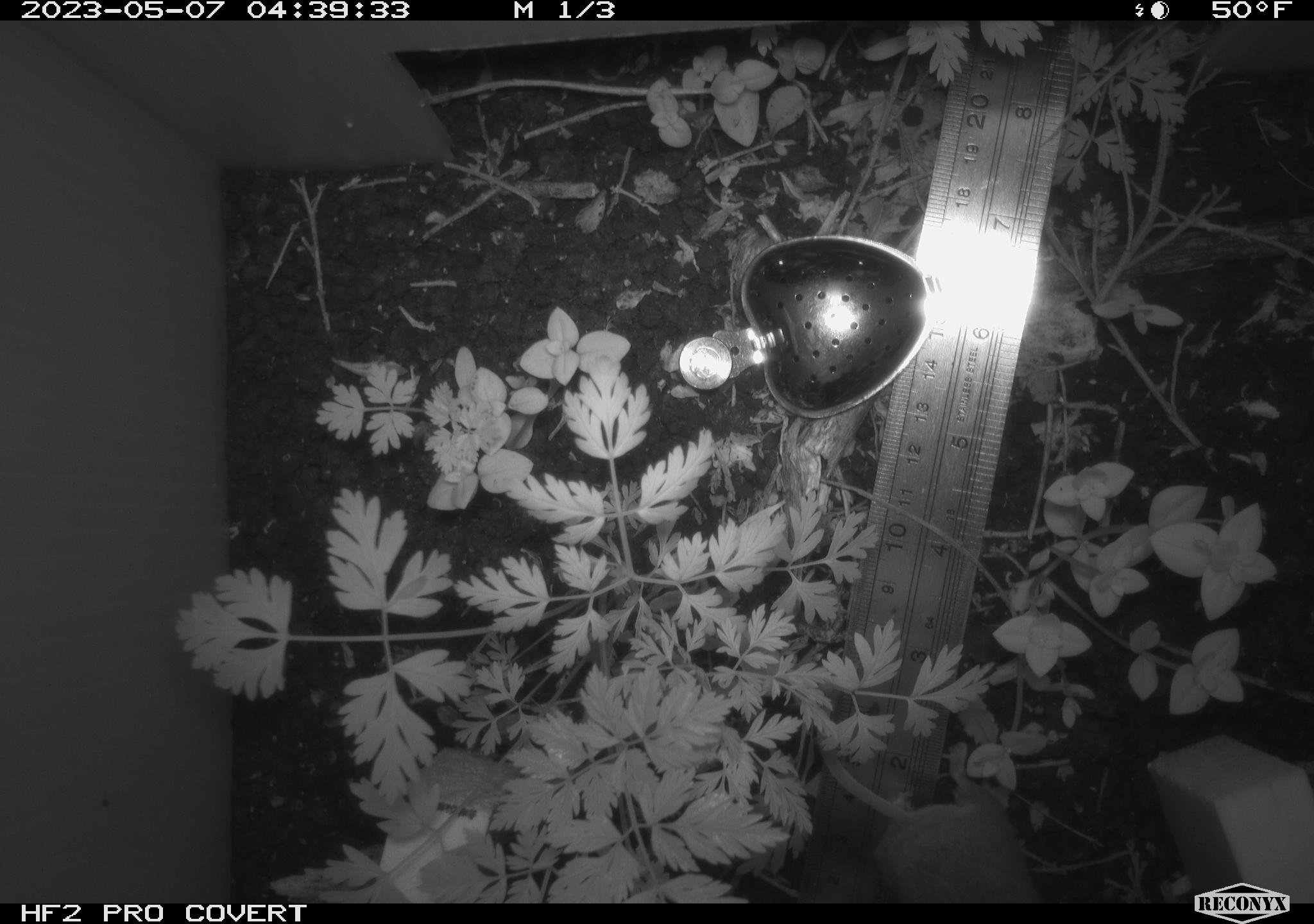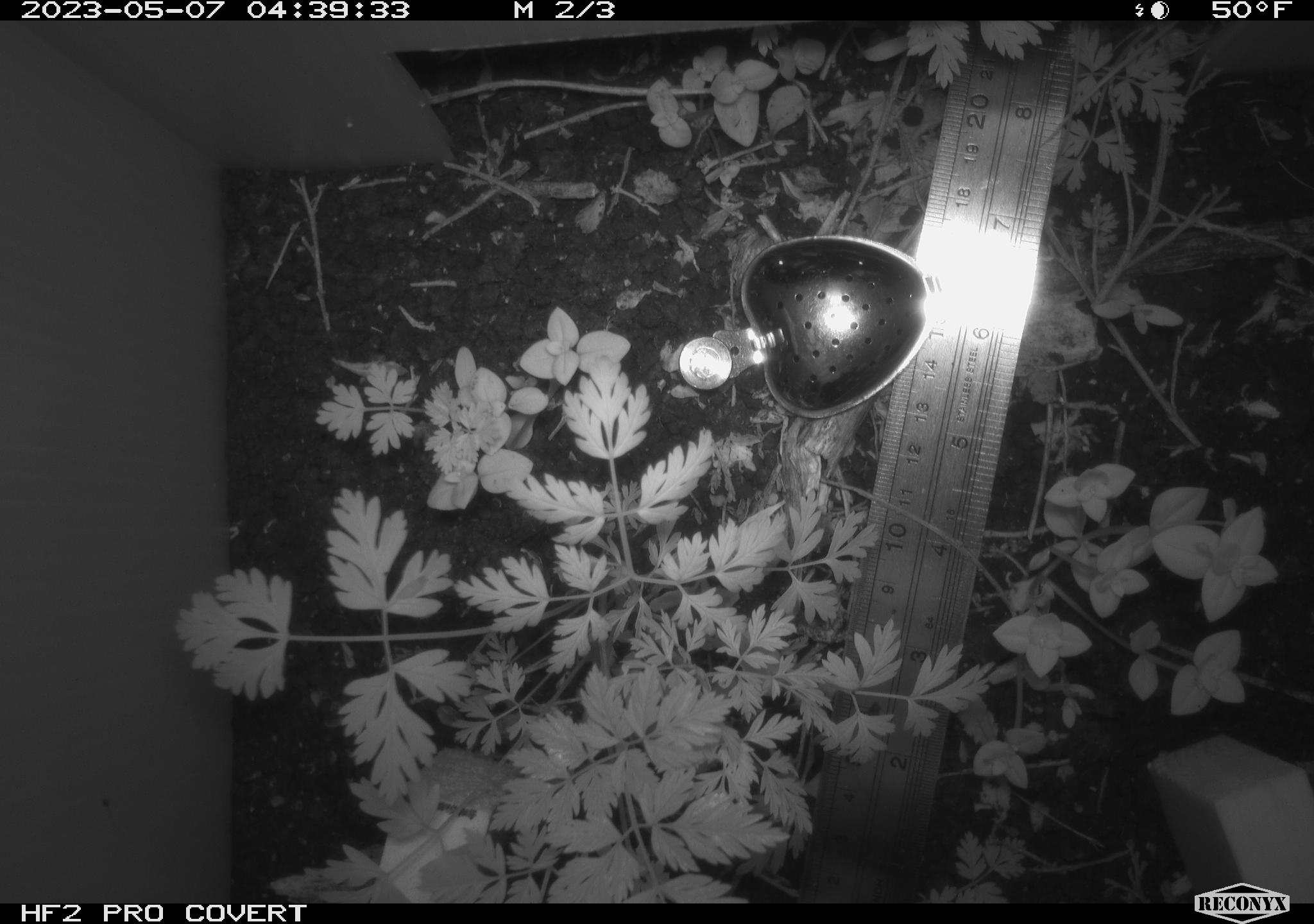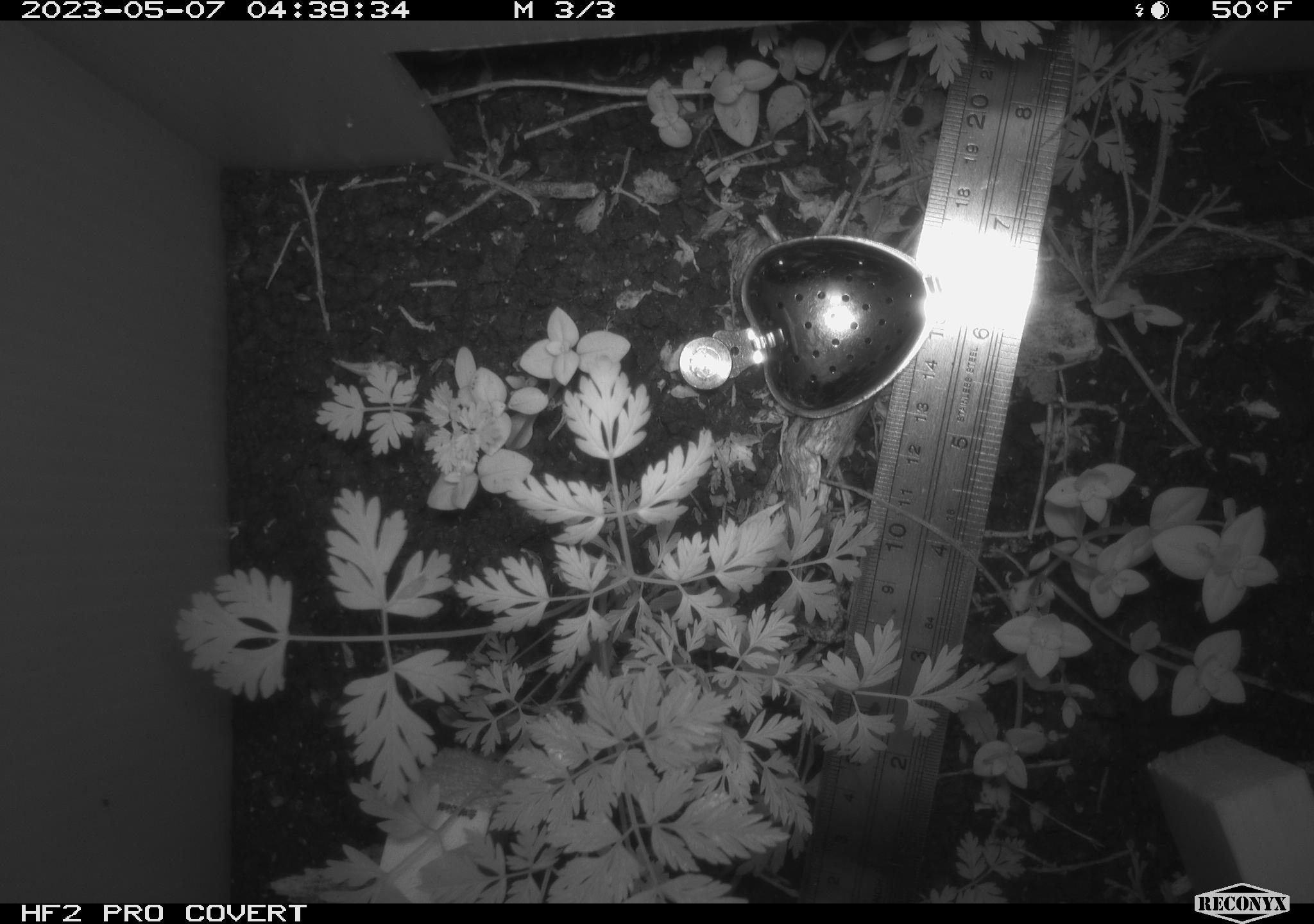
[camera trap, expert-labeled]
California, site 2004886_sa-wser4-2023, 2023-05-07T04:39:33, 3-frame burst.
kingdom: Animalia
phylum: Chordata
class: Mammalia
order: Rodentia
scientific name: Rodentia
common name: mouse species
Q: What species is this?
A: Mouse species (Rodentia).